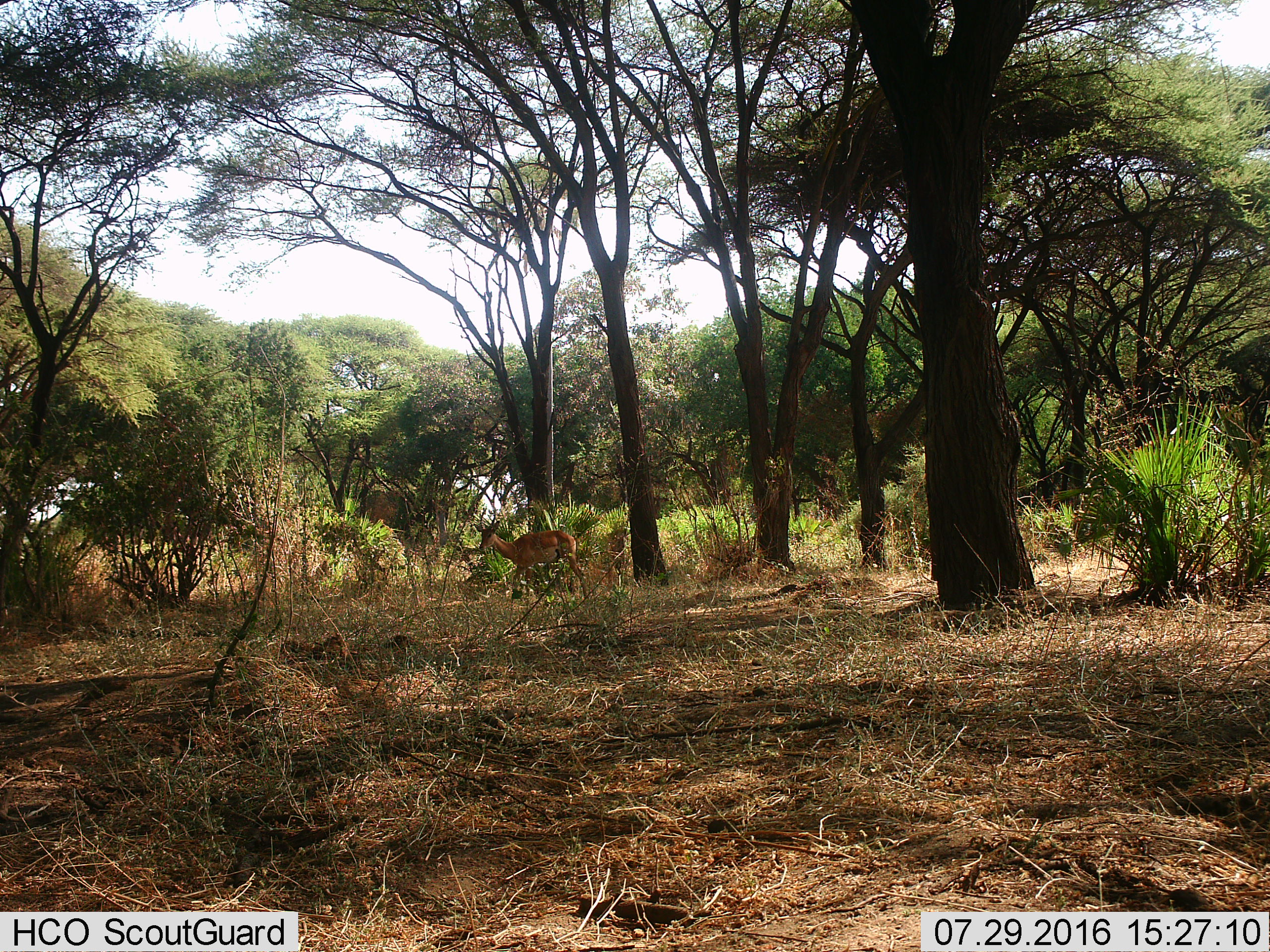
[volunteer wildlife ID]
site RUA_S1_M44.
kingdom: Animalia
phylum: Chordata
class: Mammalia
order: Artiodactyla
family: Bovidae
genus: Aepyceros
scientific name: Aepyceros melampus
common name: impala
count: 1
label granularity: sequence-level